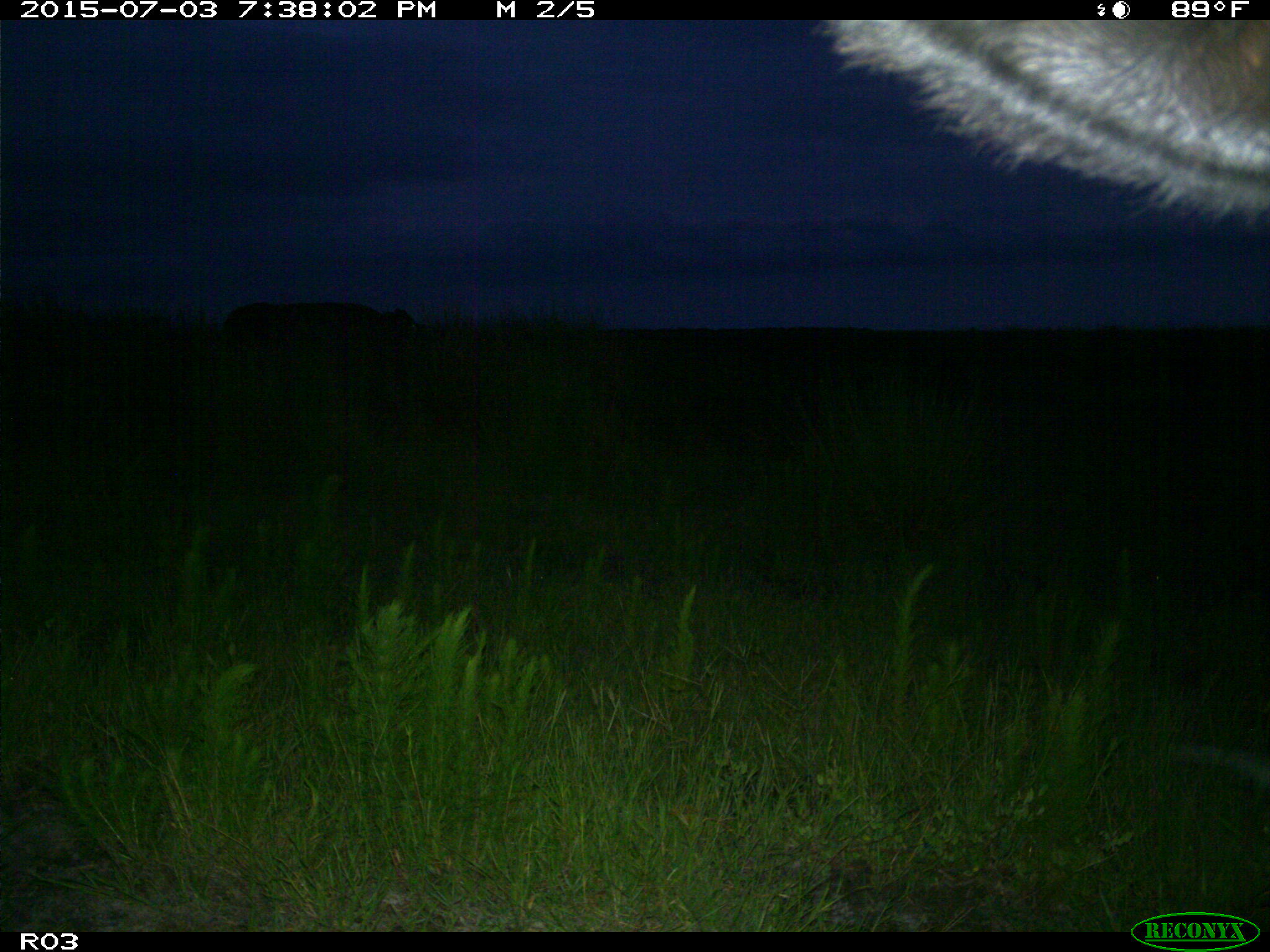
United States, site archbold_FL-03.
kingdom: Animalia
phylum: Chordata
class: Mammalia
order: Artiodactyla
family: Bovidae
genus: Bos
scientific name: Bos taurus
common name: domestic cow